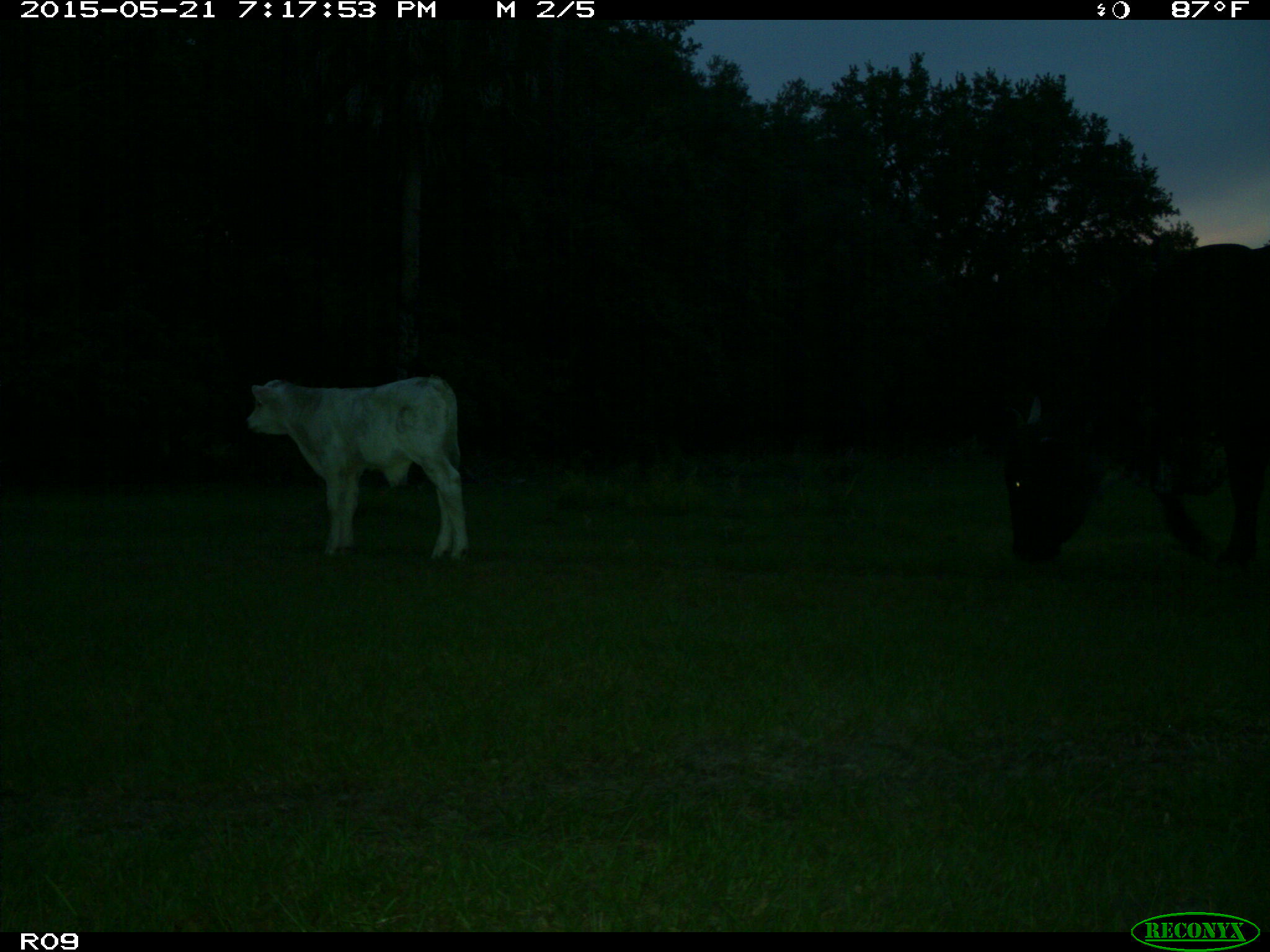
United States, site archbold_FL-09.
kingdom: Animalia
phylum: Chordata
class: Mammalia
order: Artiodactyla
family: Bovidae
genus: Bos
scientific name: Bos taurus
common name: domestic cow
Bos taurus (domestic cow).